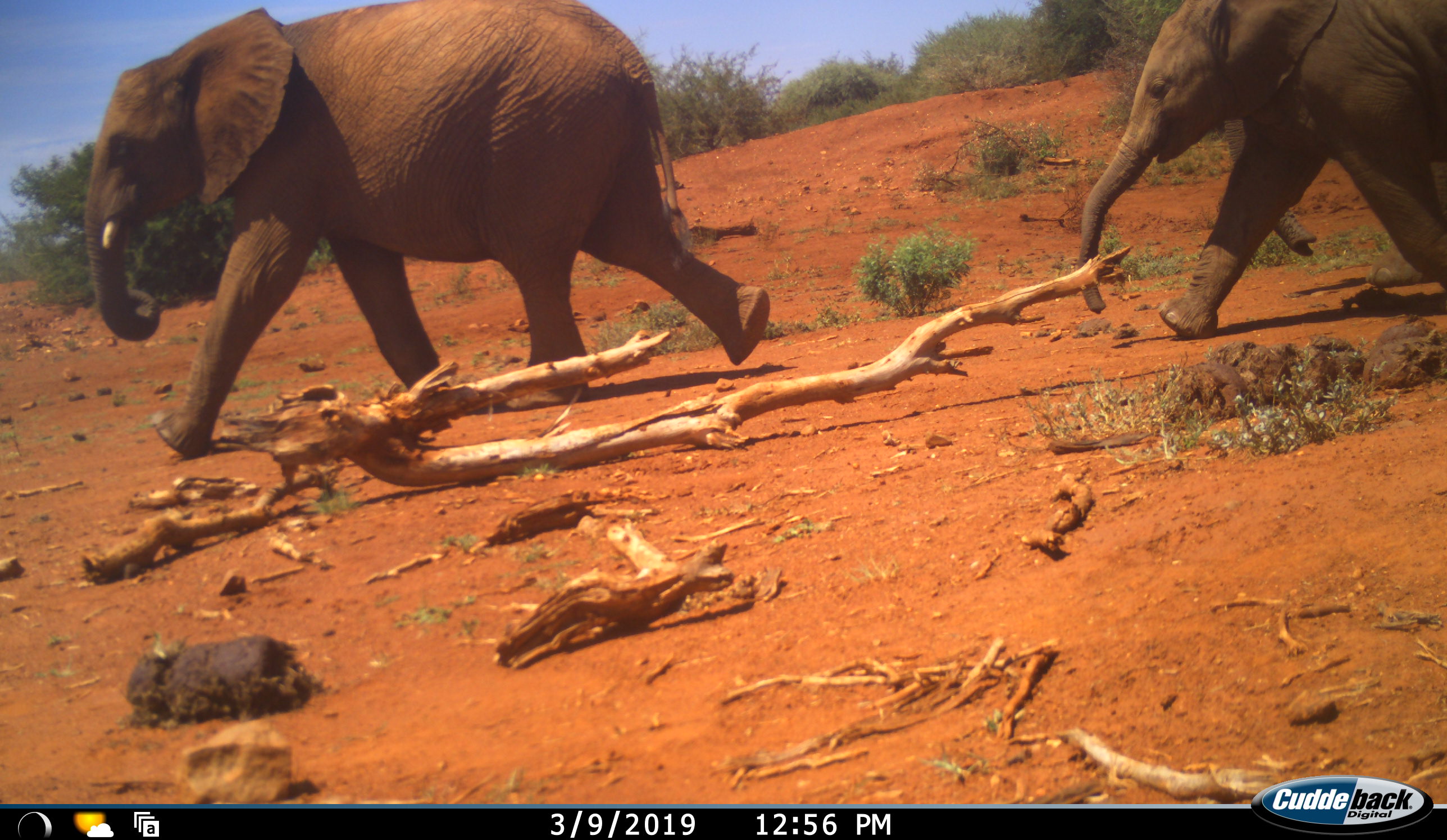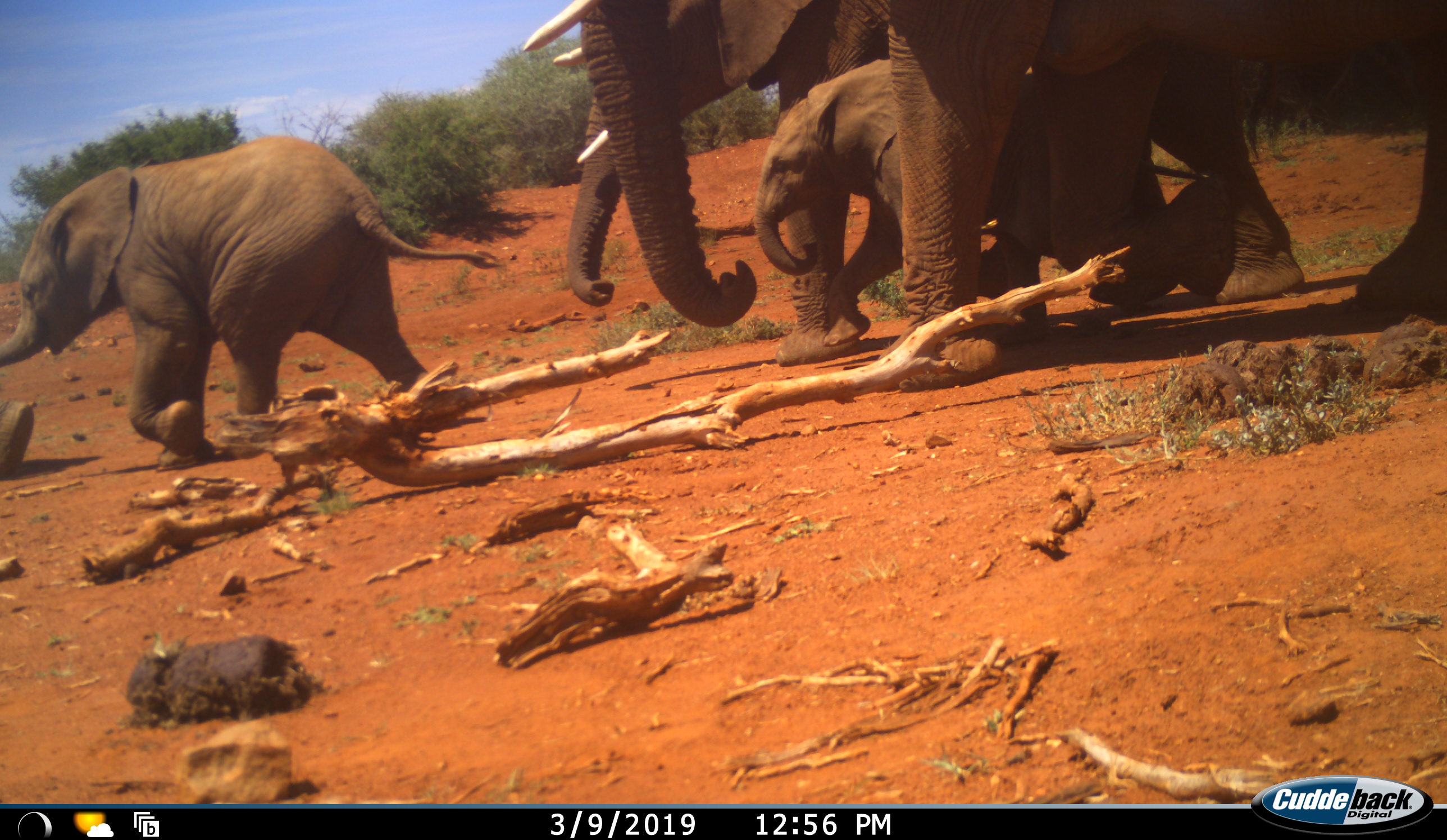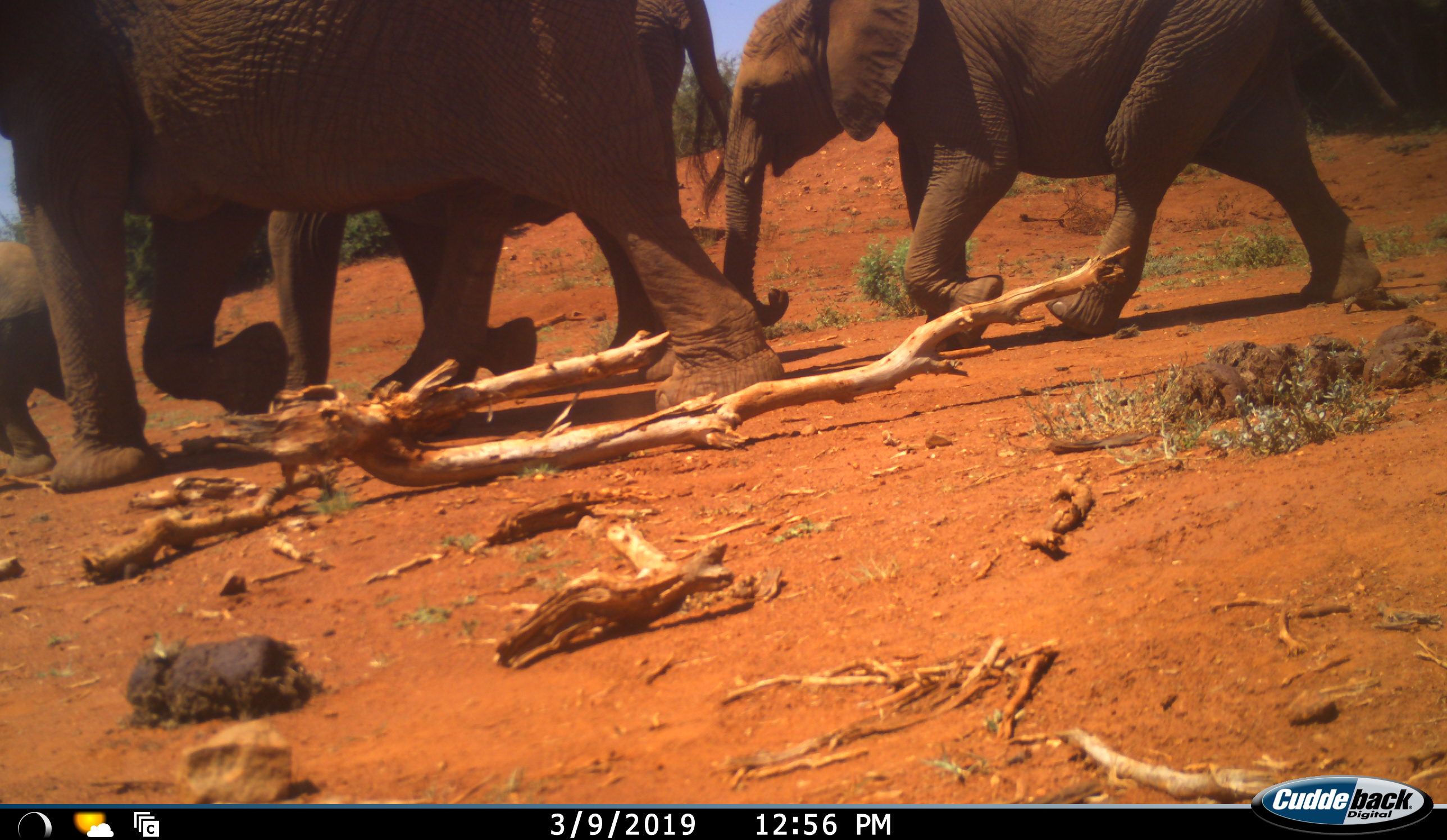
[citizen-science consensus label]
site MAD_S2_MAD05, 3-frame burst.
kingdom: Animalia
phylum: Chordata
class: Mammalia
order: Proboscidea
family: Elephantidae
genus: Loxodonta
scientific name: Loxodonta africana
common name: african bush elephant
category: elephant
Elephant (african bush elephant) (Loxodonta africana), count 5. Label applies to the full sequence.